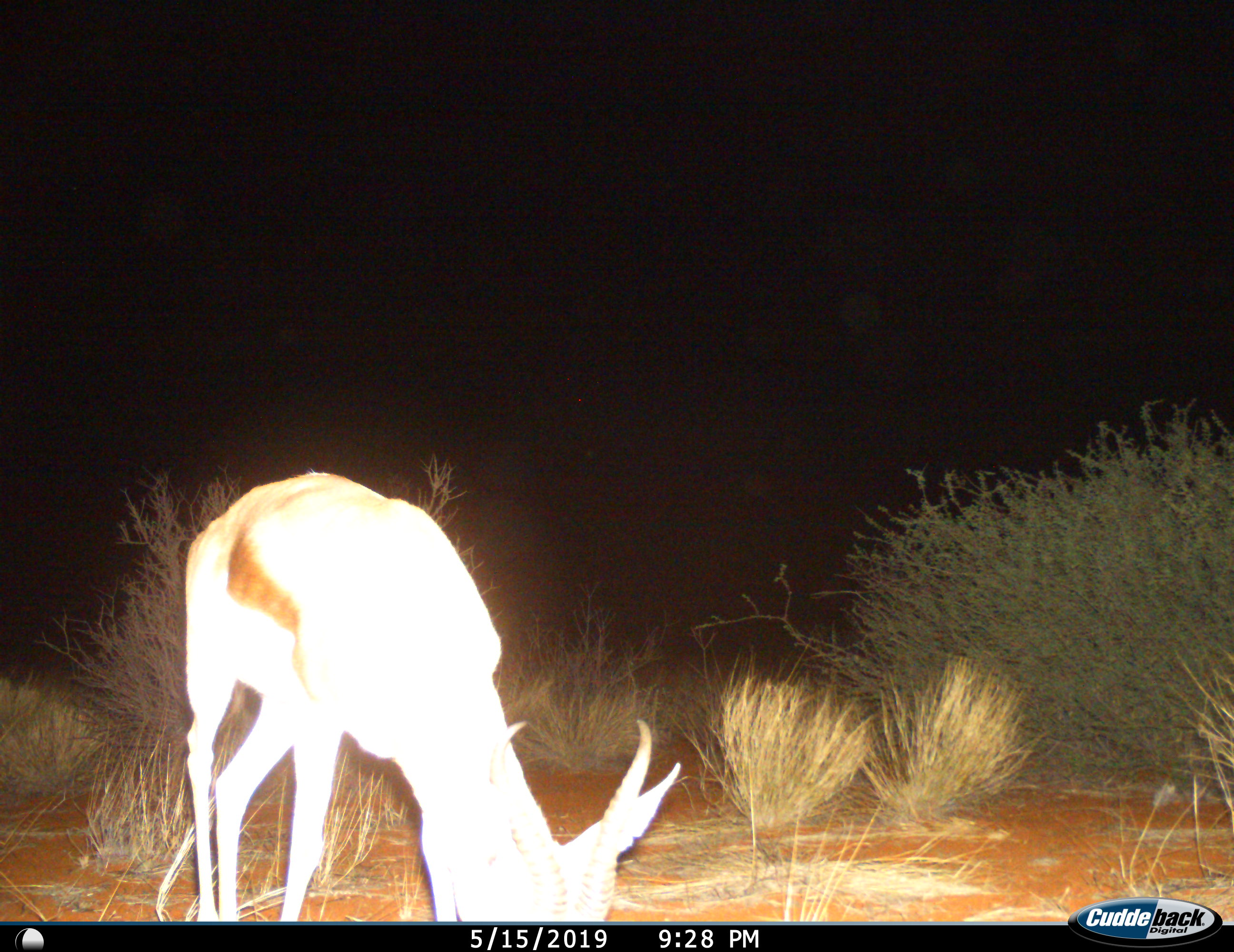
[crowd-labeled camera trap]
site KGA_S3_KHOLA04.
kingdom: Animalia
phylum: Chordata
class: Mammalia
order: Artiodactyla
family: Bovidae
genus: Antidorcas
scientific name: Antidorcas marsupialis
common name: springbok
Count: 1.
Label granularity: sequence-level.